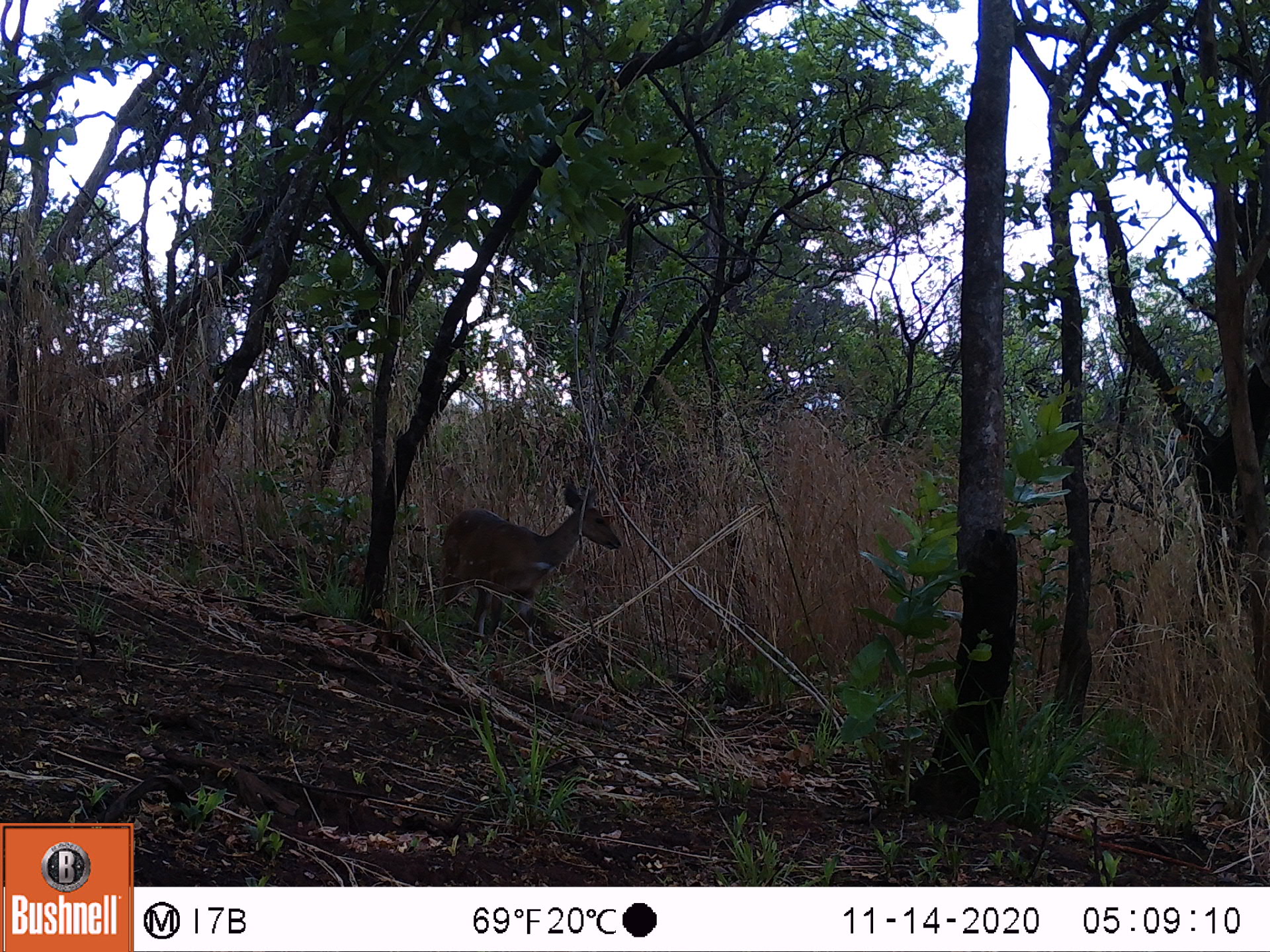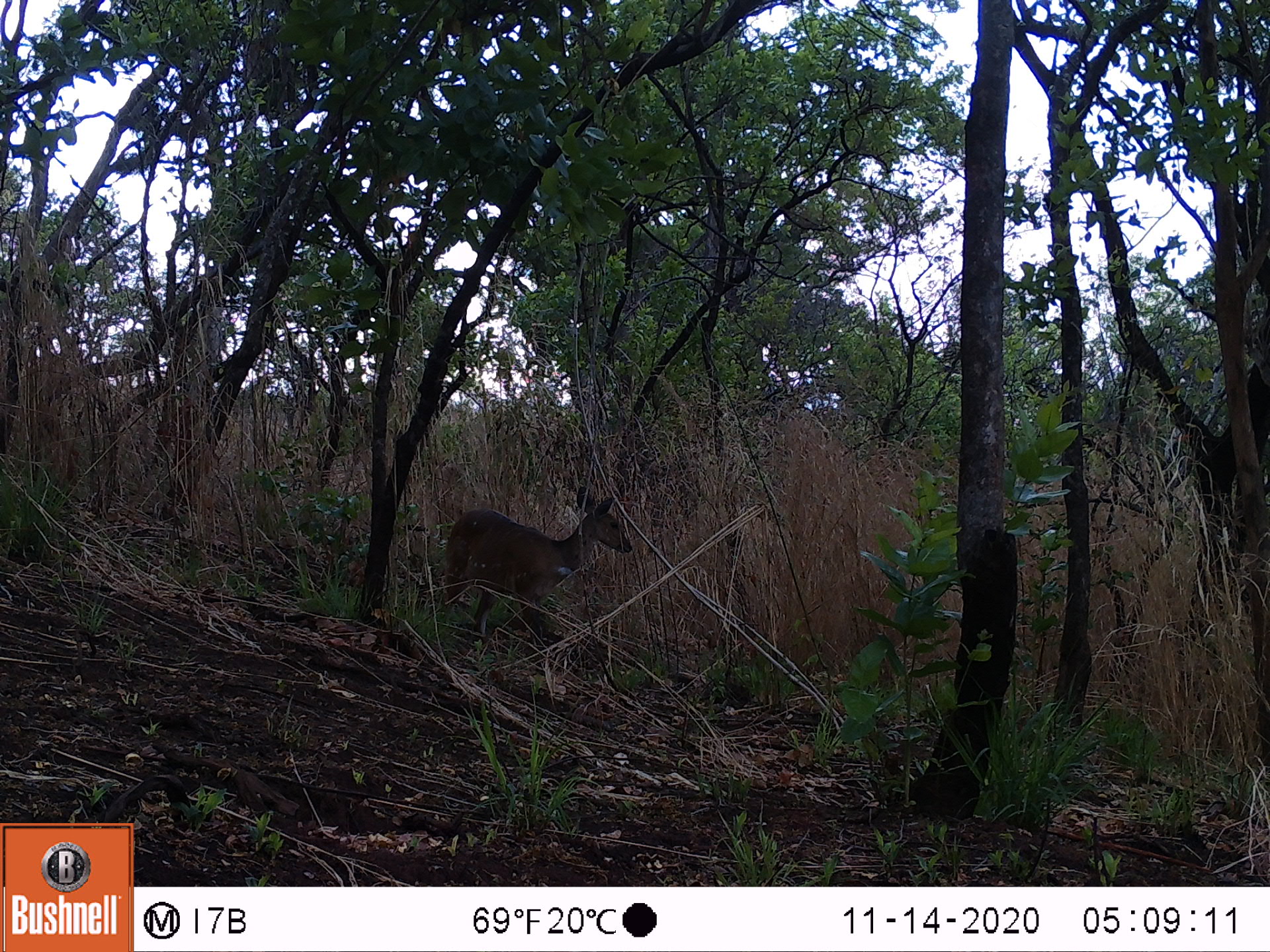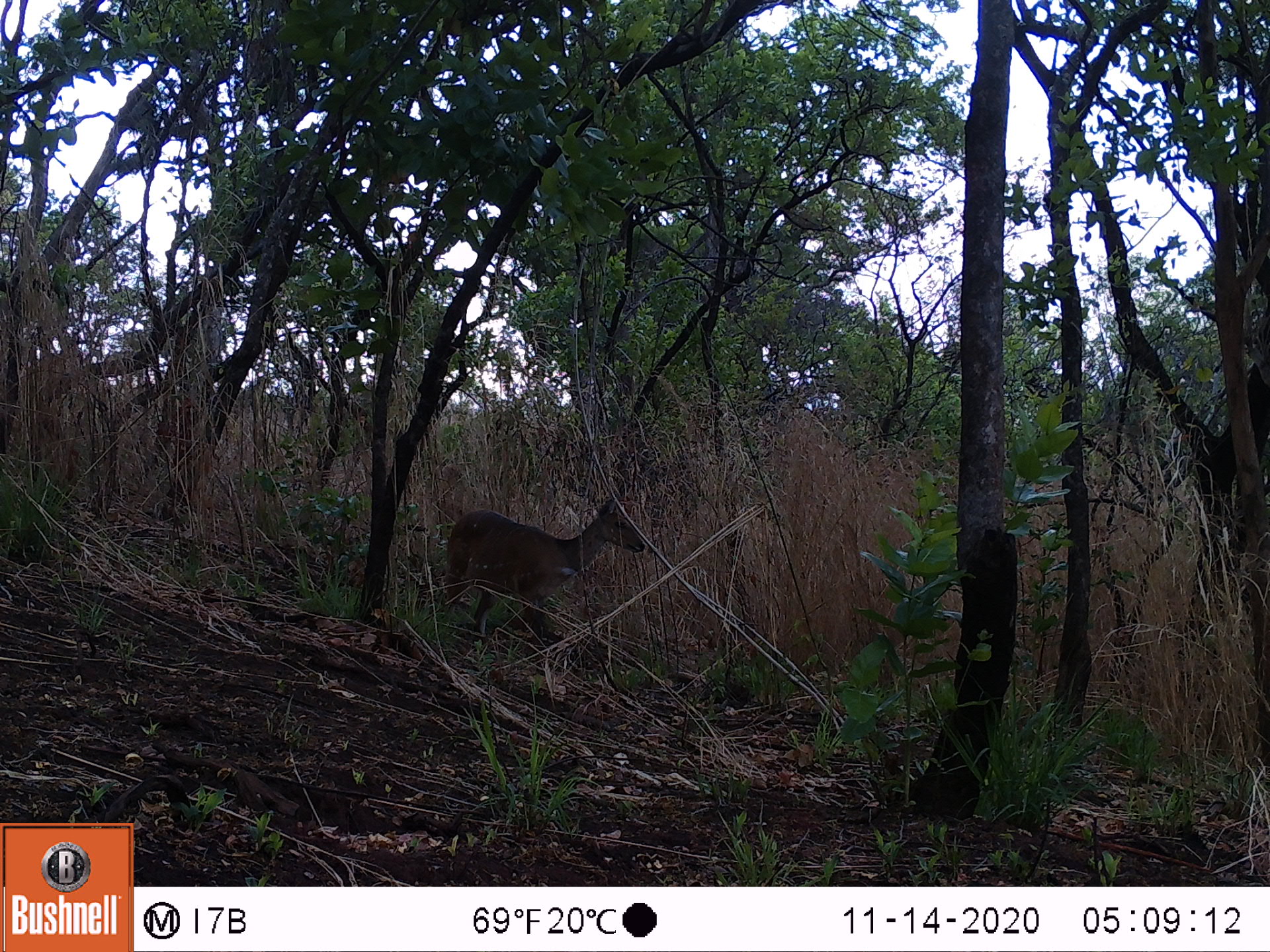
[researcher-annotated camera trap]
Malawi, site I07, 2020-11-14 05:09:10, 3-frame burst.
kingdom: Animalia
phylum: Chordata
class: Mammalia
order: Artiodactyla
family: Bovidae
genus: Tragelaphus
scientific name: Tragelaphus sylvaticus sylvaticus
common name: cape bushbuck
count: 1